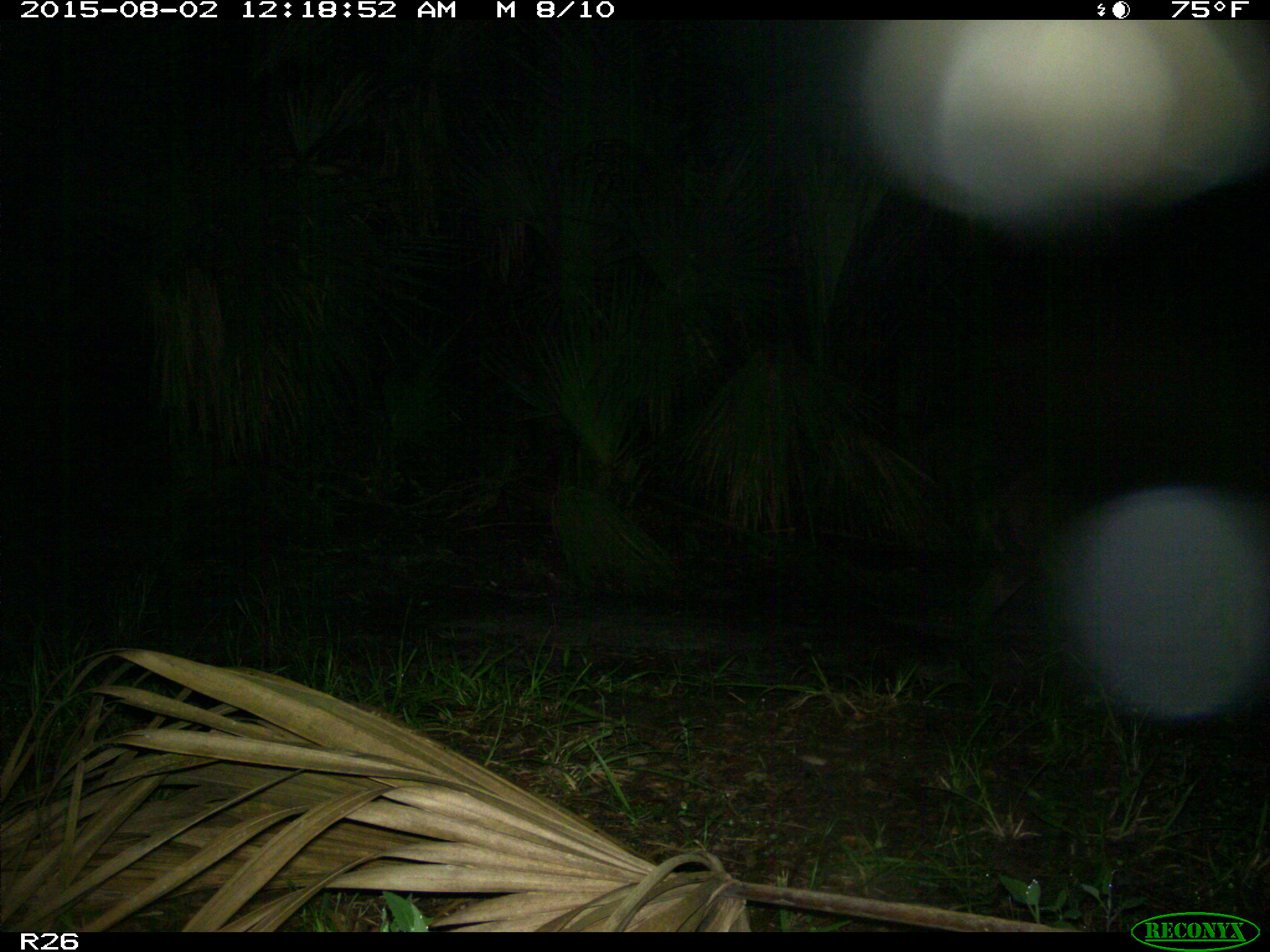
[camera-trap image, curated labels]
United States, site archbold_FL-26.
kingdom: Animalia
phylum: Chordata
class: Mammalia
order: Artiodactyla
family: Suidae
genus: Sus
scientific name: Sus scrofa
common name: wild boar